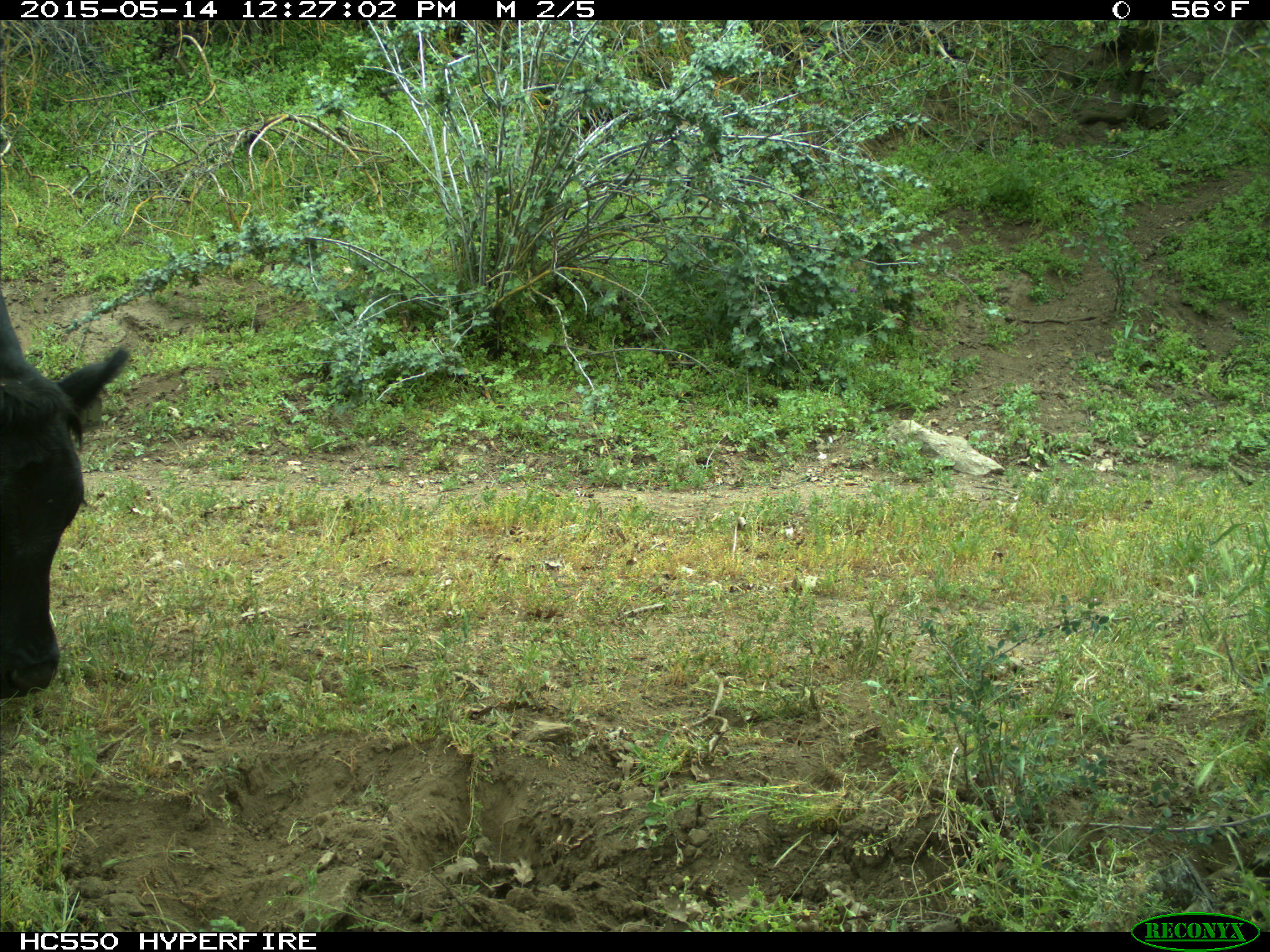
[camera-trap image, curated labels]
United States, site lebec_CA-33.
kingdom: Animalia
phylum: Chordata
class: Mammalia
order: Artiodactyla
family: Bovidae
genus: Bos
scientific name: Bos taurus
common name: domestic cow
Bos taurus (domestic cow).